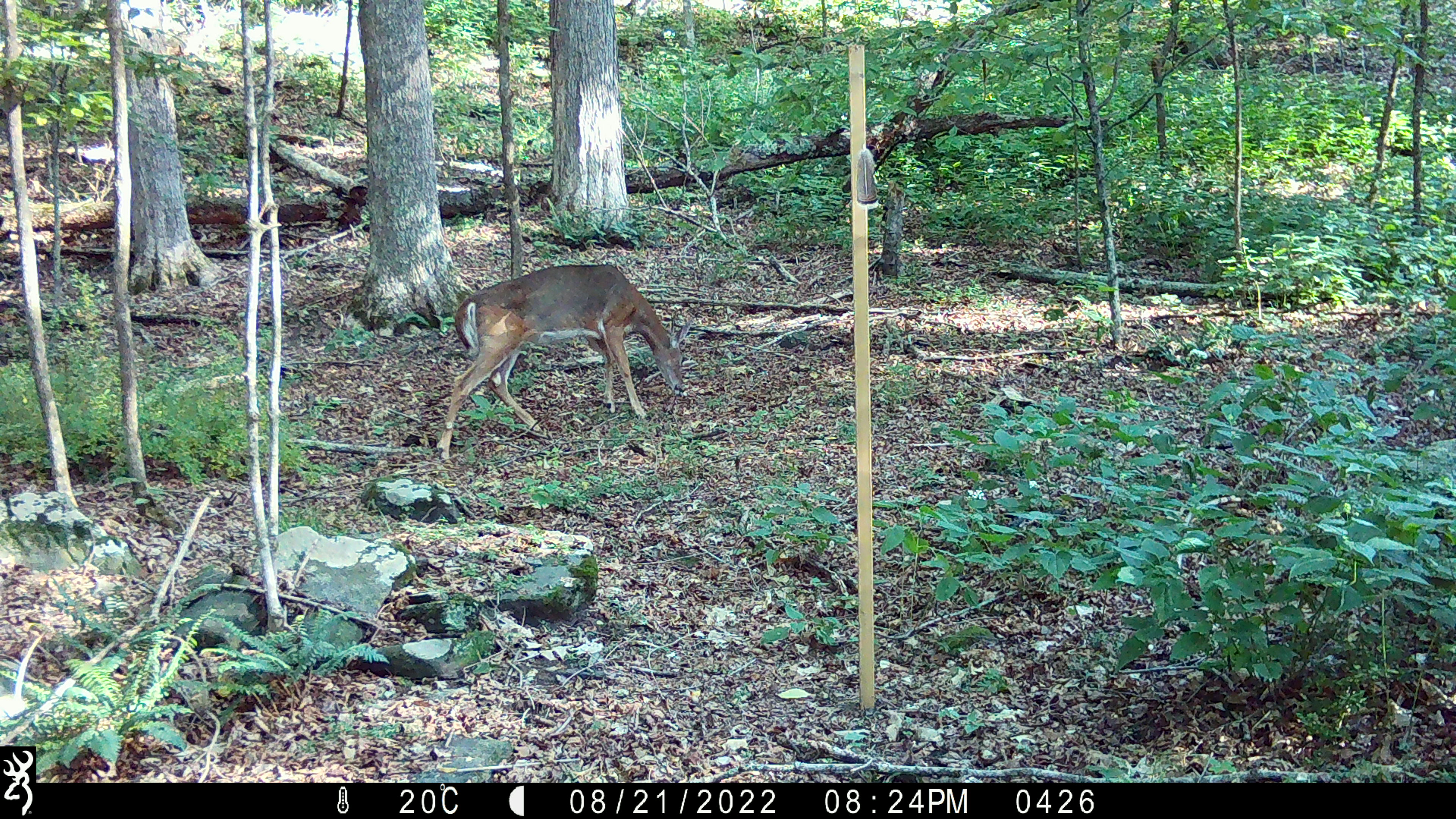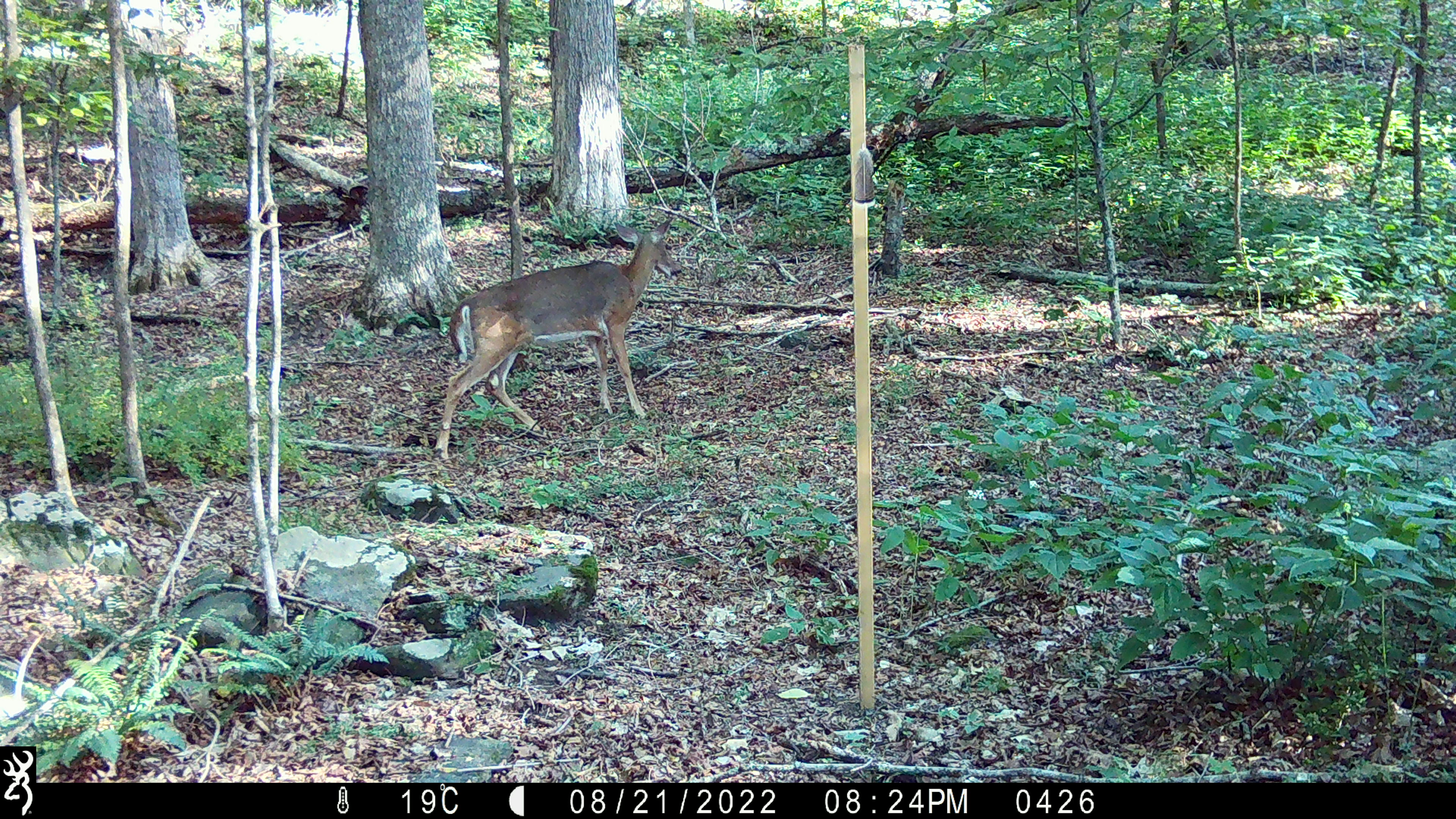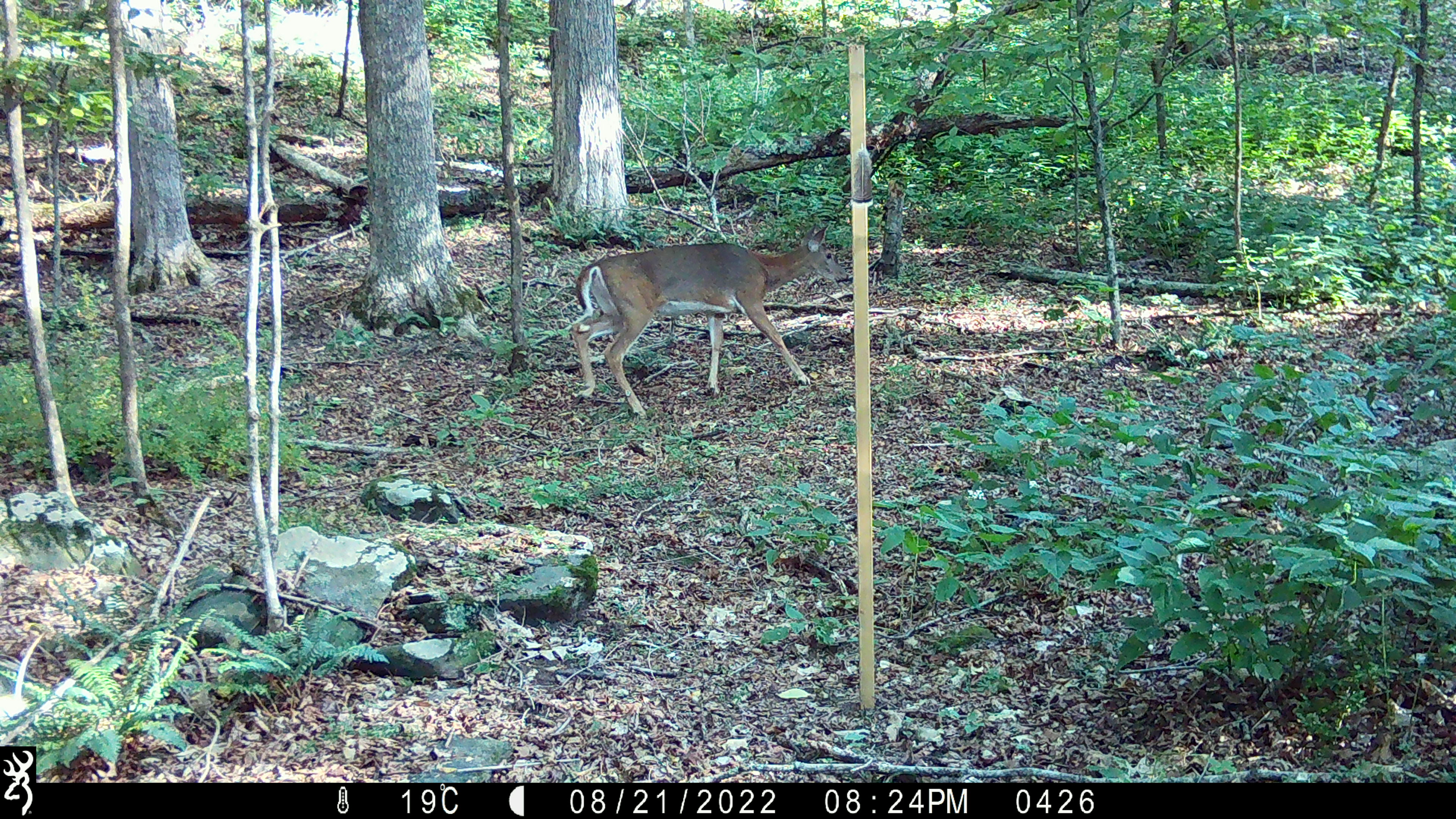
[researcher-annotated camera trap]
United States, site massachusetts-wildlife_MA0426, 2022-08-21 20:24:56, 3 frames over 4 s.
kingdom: Animalia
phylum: Chordata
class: Mammalia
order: Artiodactyla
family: Cervidae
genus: Odocoileus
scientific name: Odocoileus virginianus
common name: white-tailed deer